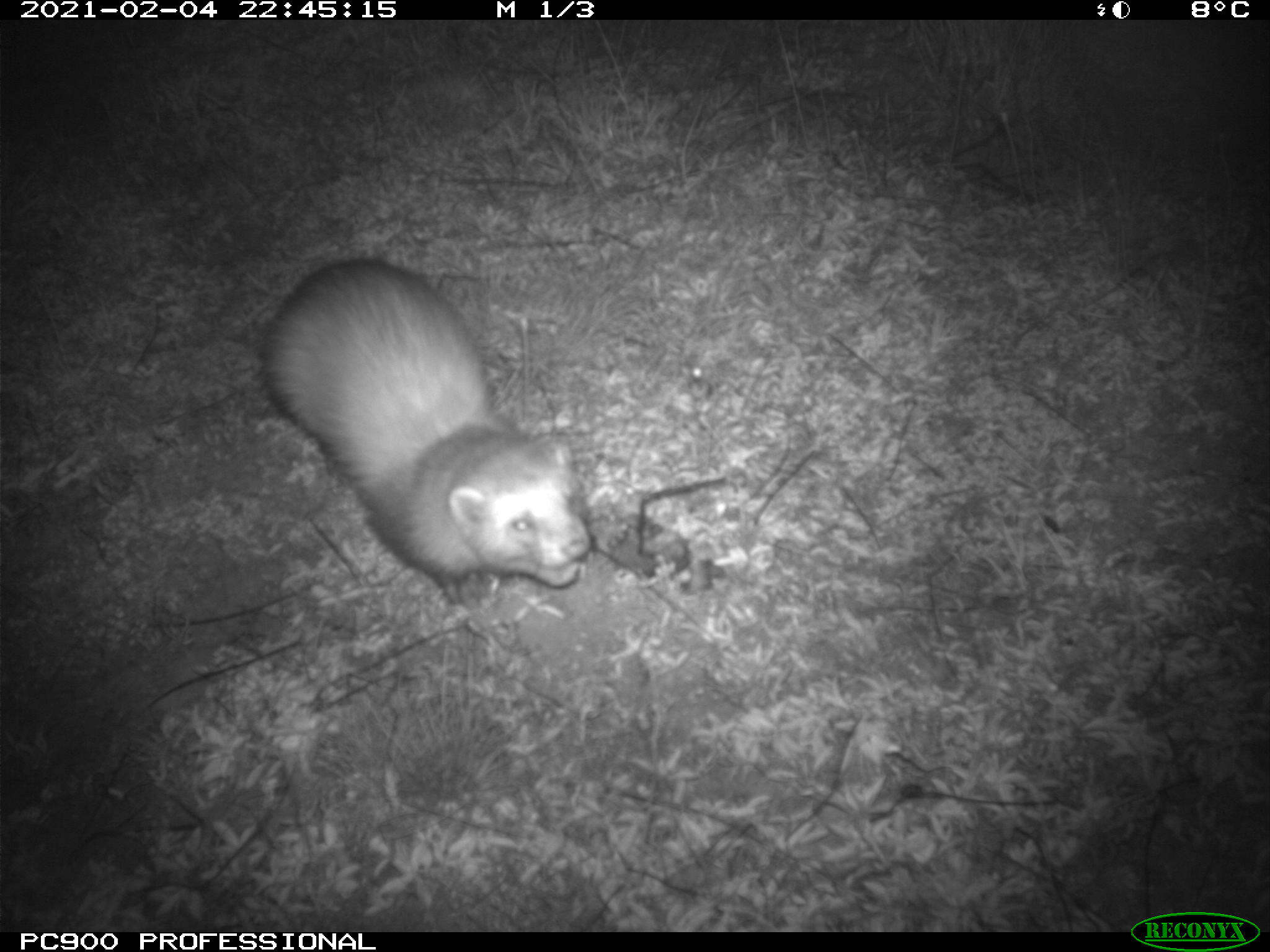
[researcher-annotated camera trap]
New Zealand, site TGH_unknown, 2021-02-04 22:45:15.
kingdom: Animalia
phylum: Chordata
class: Mammalia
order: Carnivora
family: Mustelidae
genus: Mustela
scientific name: Mustela furo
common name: ferret